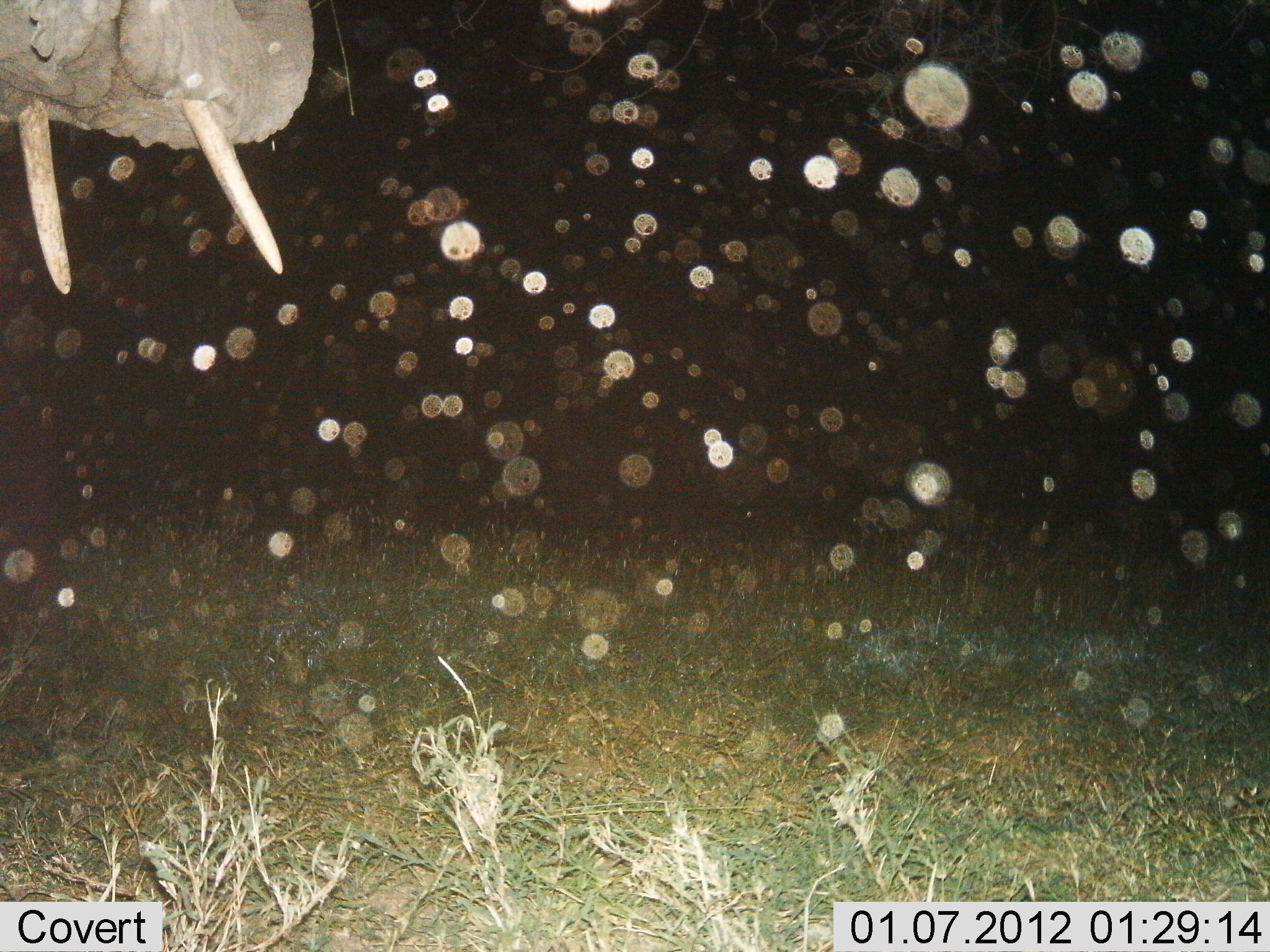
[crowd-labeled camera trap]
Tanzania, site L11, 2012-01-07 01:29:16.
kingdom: Animalia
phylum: Chordata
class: Mammalia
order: Proboscidea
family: Elephantidae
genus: Loxodonta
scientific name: Loxodonta africana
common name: african bush elephant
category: elephant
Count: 1.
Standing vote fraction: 91%.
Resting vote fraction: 0%.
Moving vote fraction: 9%.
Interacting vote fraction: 0%.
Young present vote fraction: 0%.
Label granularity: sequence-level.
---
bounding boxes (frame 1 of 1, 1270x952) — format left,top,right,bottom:
animal: 0,0,316,294